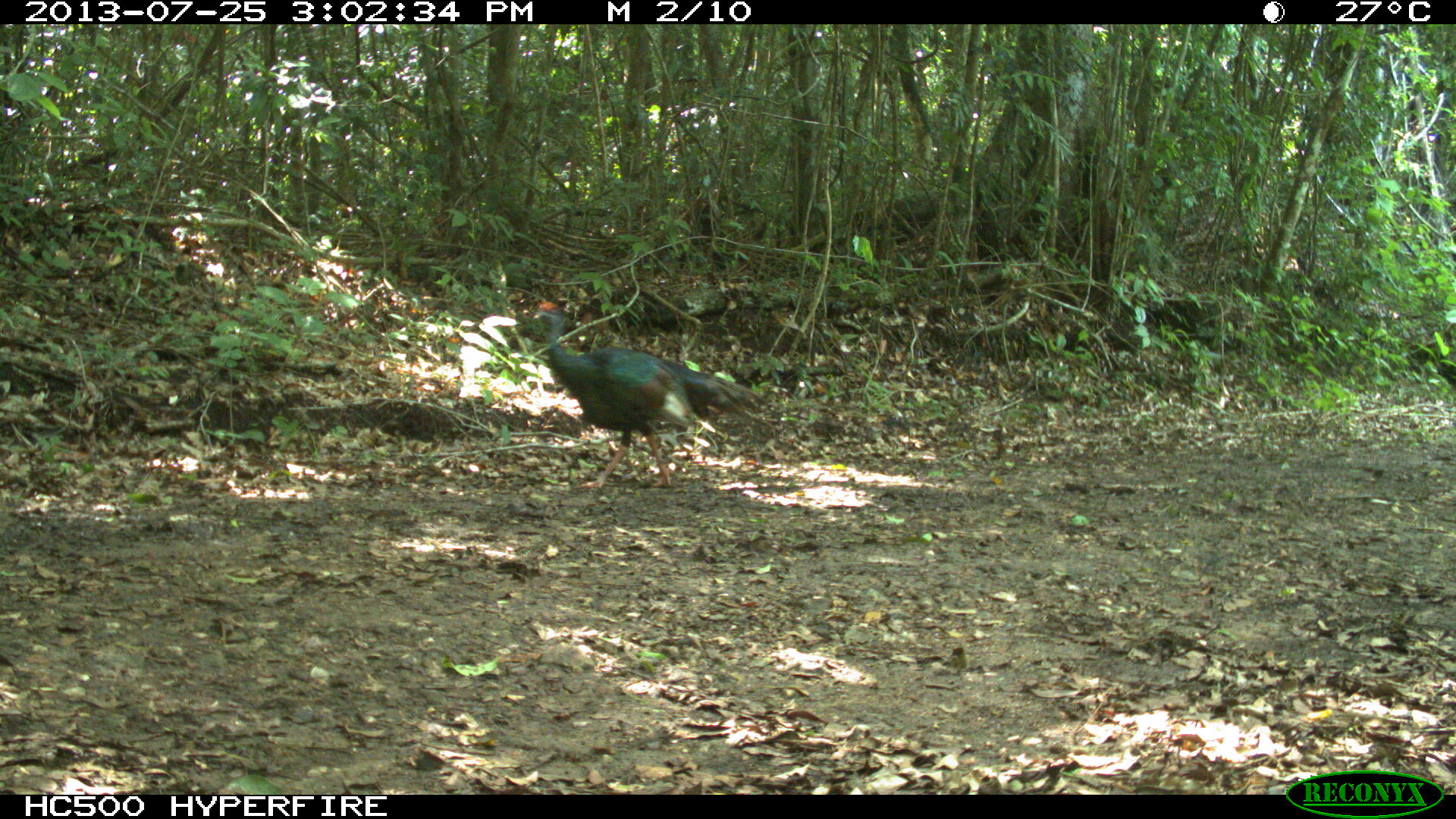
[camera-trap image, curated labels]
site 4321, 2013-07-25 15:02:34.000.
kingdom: Animalia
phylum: Chordata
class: Aves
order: Galliformes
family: Phasianidae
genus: Meleagris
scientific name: Meleagris ocellata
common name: ocellated turkey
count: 1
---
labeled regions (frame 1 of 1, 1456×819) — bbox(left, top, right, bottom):
meleagris ocellata: bbox(514, 301, 769, 489)